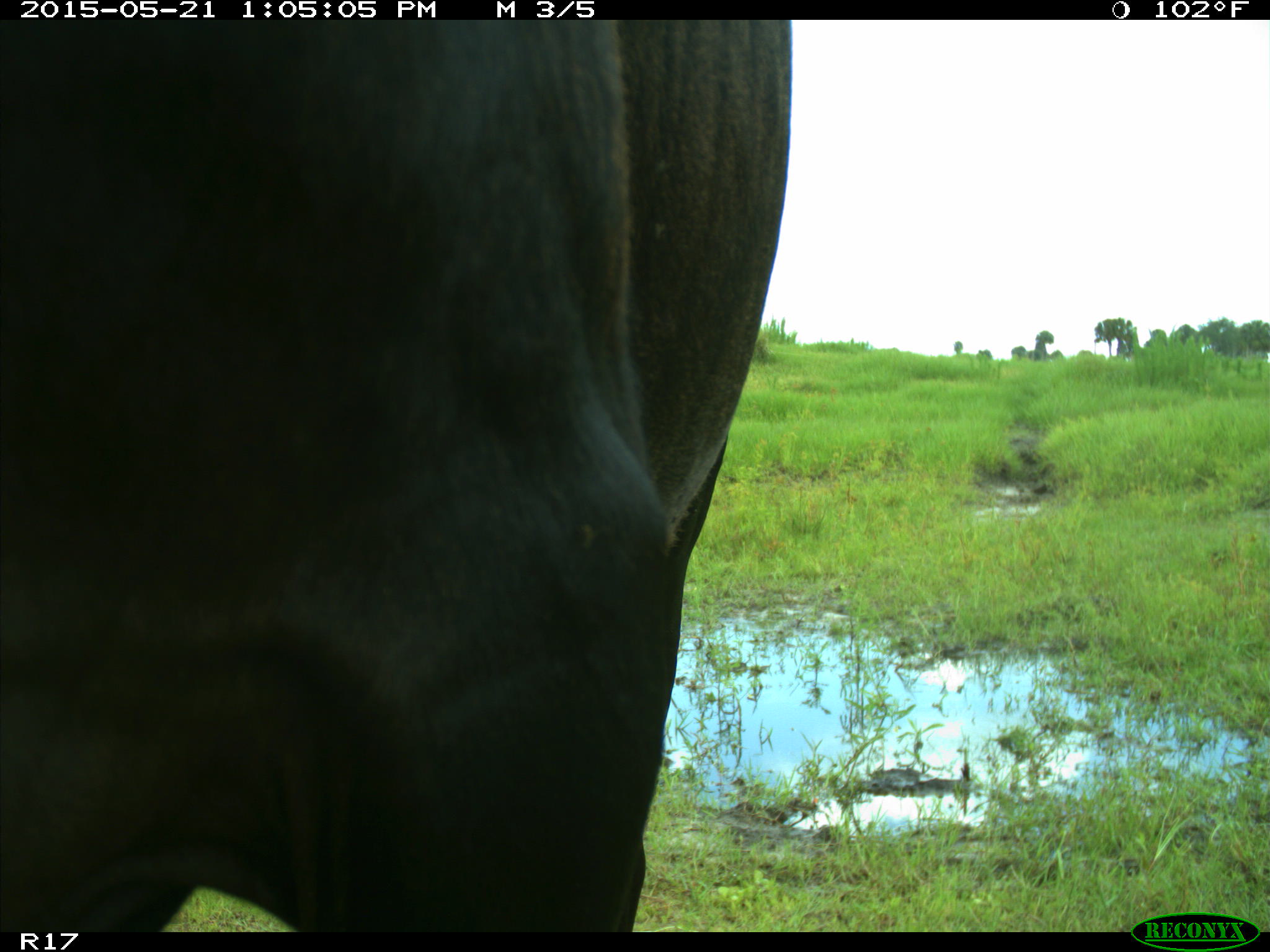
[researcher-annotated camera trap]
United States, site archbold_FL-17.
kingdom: Animalia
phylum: Chordata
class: Mammalia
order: Artiodactyla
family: Bovidae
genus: Bos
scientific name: Bos taurus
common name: domestic cow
Bos taurus (domestic cow).